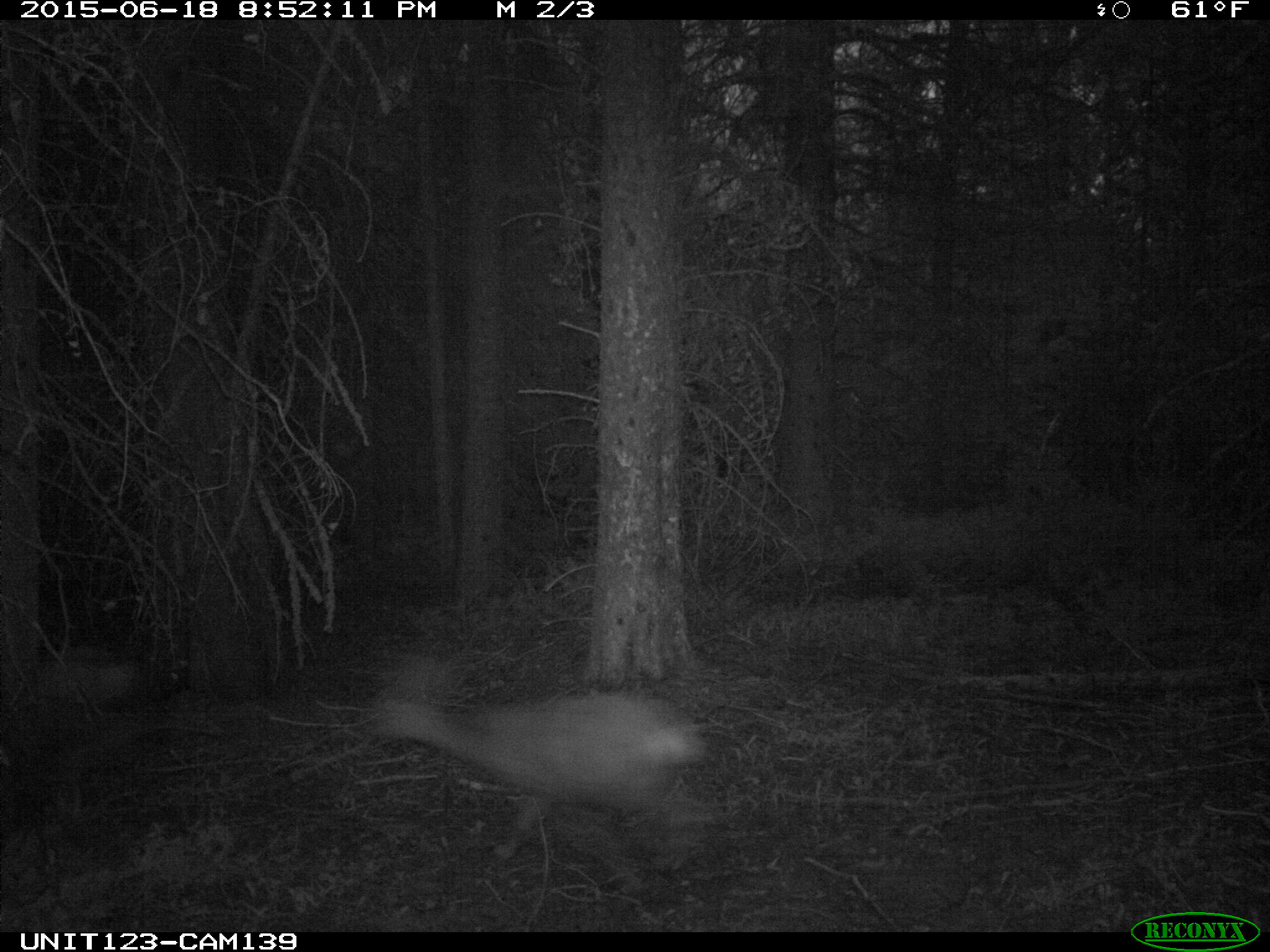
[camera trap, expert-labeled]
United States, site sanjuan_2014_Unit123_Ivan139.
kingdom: Animalia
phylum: Chordata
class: Mammalia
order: Artiodactyla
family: Cervidae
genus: Odocoileus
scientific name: Odocoileus hemionus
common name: mule deer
Odocoileus hemionus (mule deer).